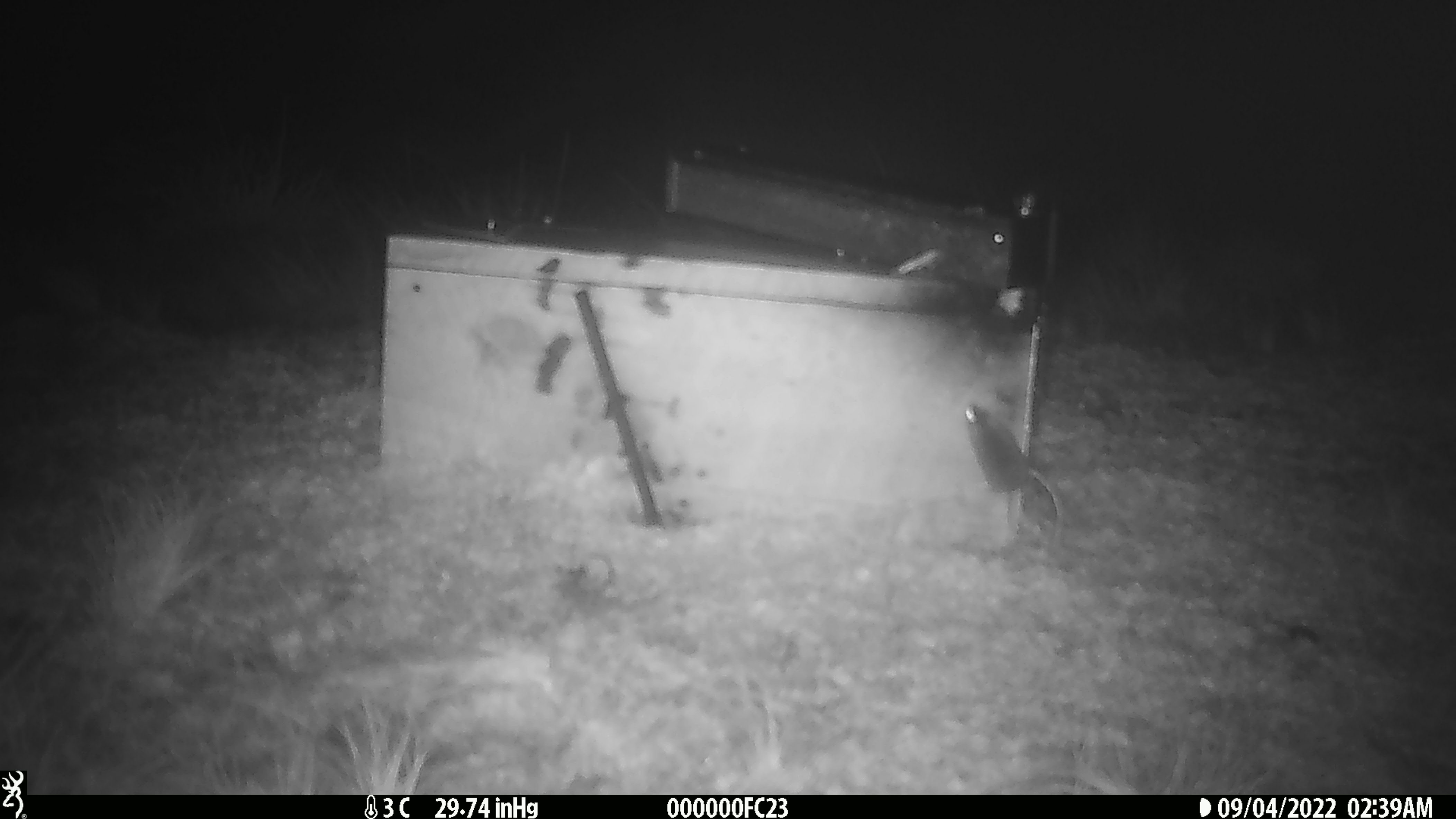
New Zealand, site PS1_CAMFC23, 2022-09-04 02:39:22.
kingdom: Animalia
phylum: Chordata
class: Mammalia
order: Rodentia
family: Muridae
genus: Mus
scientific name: Mus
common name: mouse